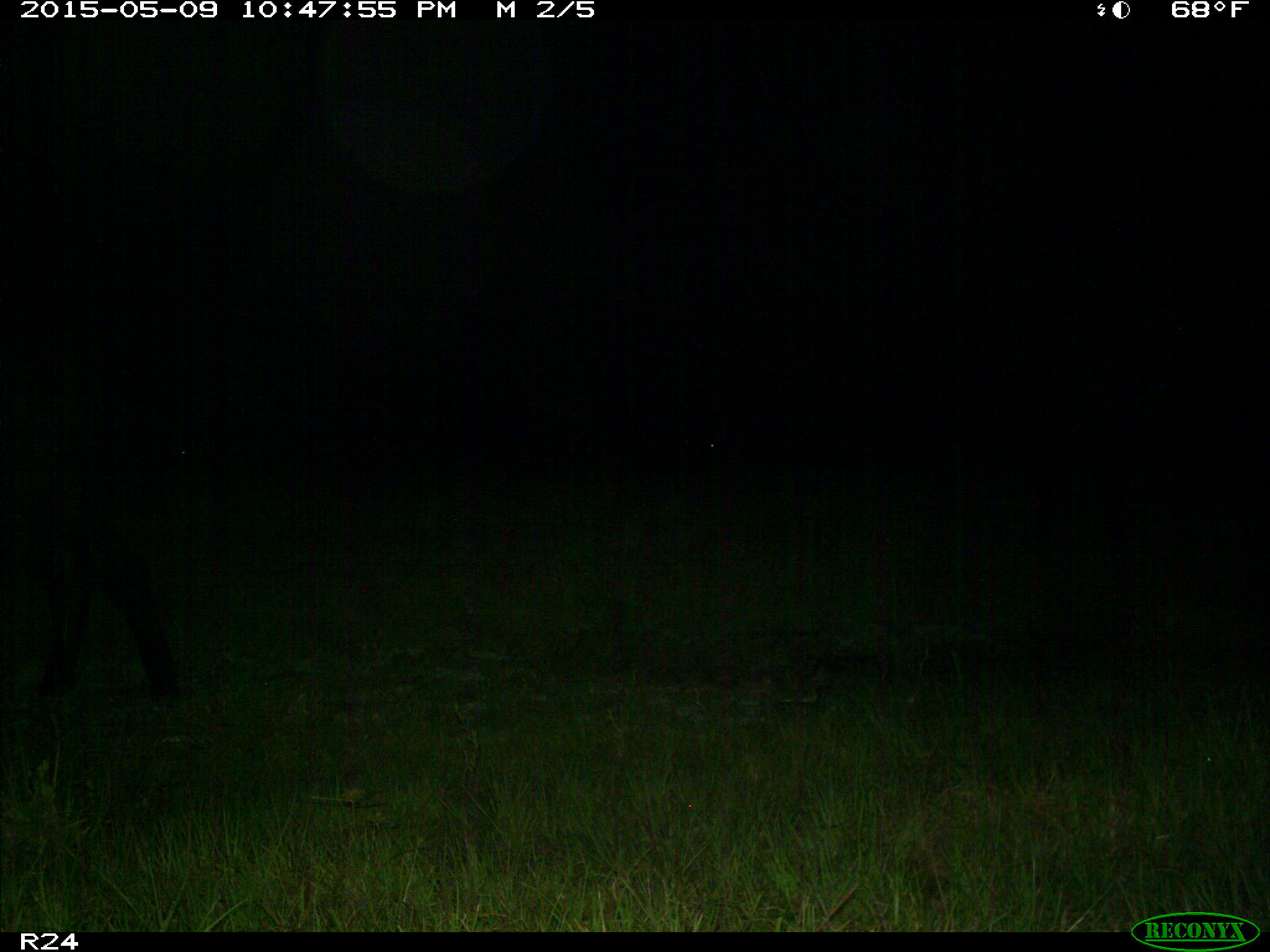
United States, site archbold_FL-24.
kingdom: Animalia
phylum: Chordata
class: Mammalia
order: Artiodactyla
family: Bovidae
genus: Bos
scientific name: Bos taurus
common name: domestic cow